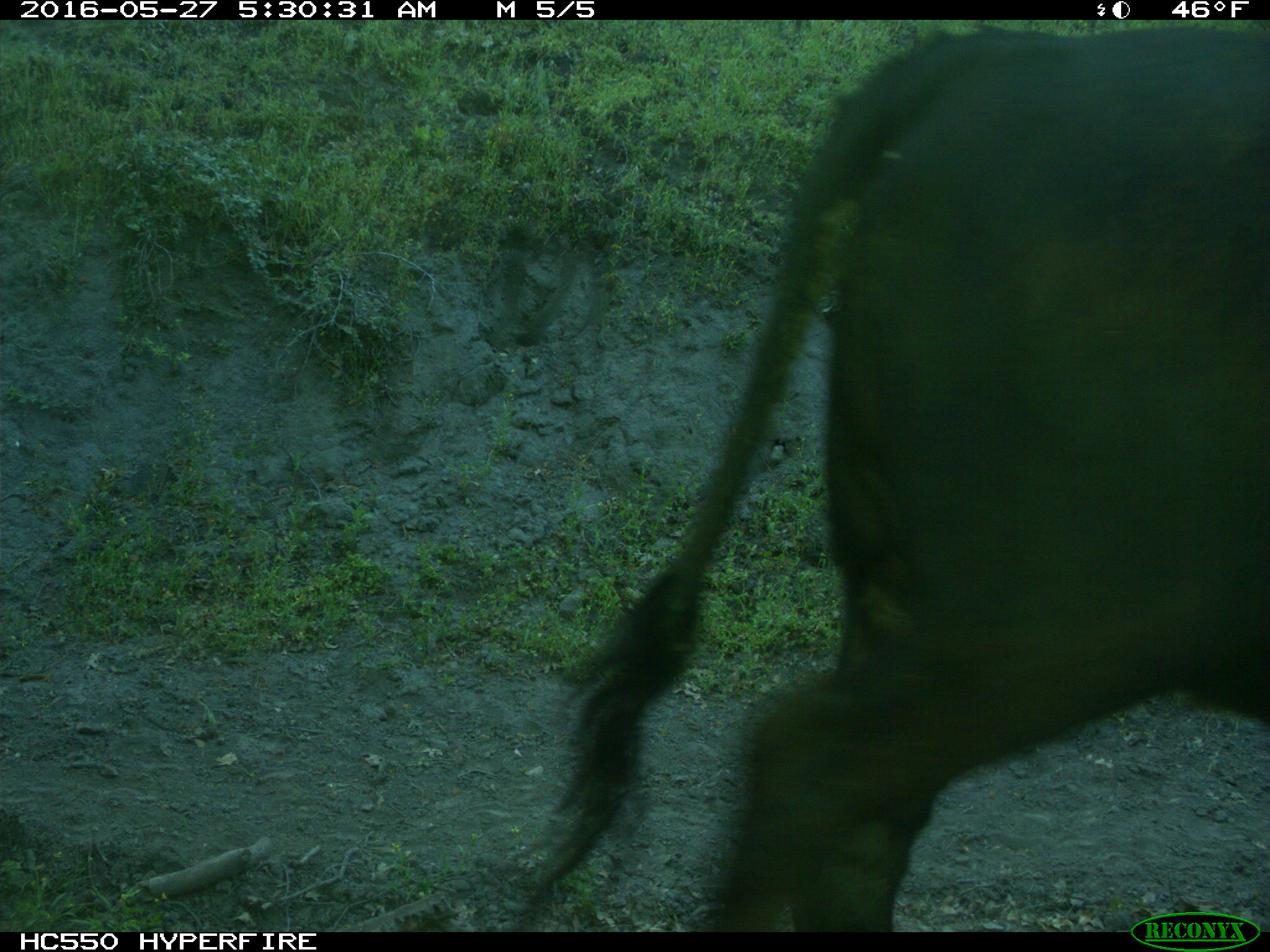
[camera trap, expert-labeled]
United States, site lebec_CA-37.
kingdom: Animalia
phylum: Chordata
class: Mammalia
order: Artiodactyla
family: Bovidae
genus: Bos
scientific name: Bos taurus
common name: domestic cow